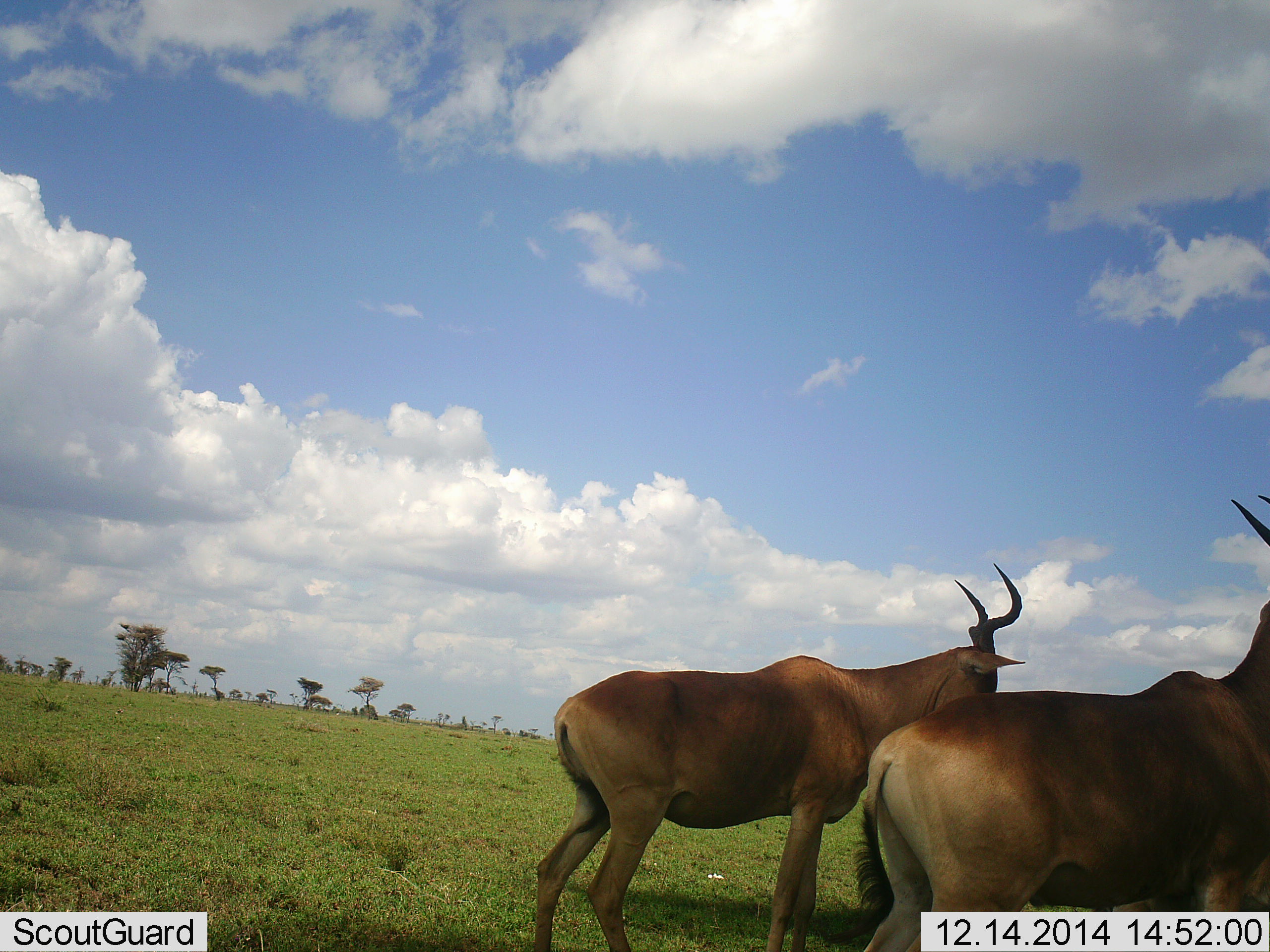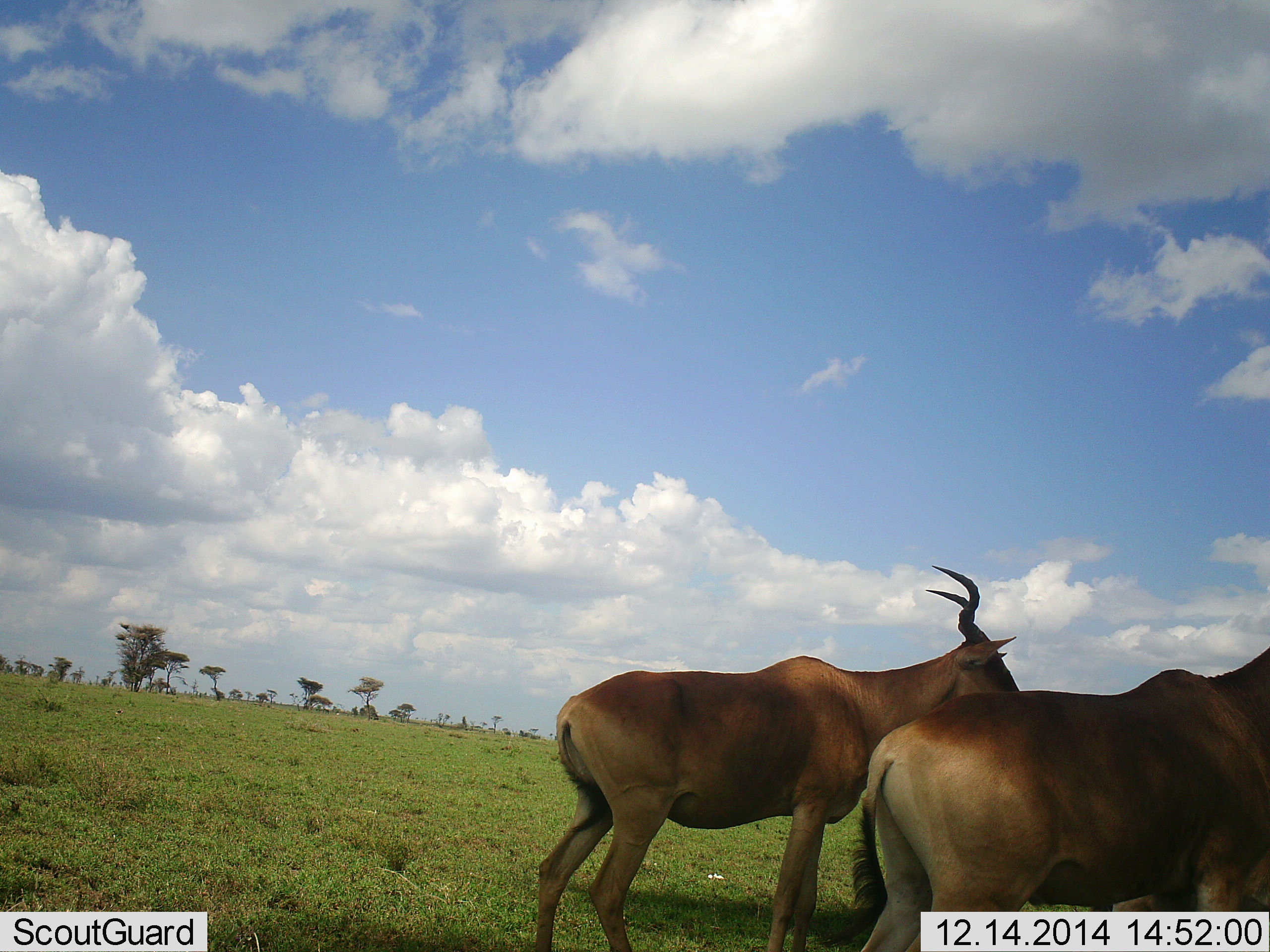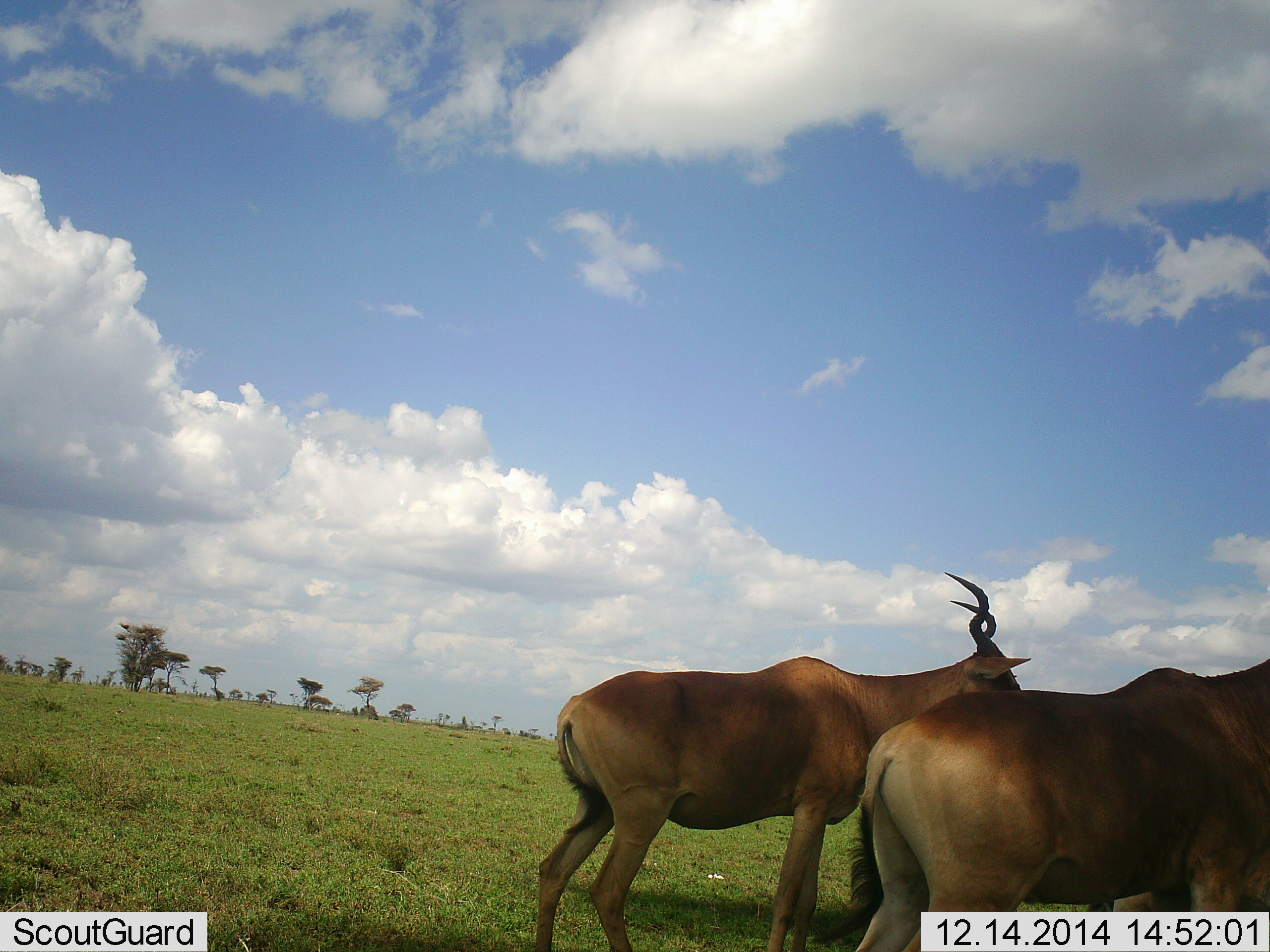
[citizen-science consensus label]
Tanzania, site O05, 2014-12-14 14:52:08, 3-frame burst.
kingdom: Animalia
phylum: Chordata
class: Mammalia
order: Artiodactyla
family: Bovidae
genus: Alcelaphus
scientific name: Alcelaphus buselaphus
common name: hartebeest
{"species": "hartebeest (Alcelaphus buselaphus)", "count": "2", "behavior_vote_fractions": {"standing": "90%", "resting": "0%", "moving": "10%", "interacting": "0%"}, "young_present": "0%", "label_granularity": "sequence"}